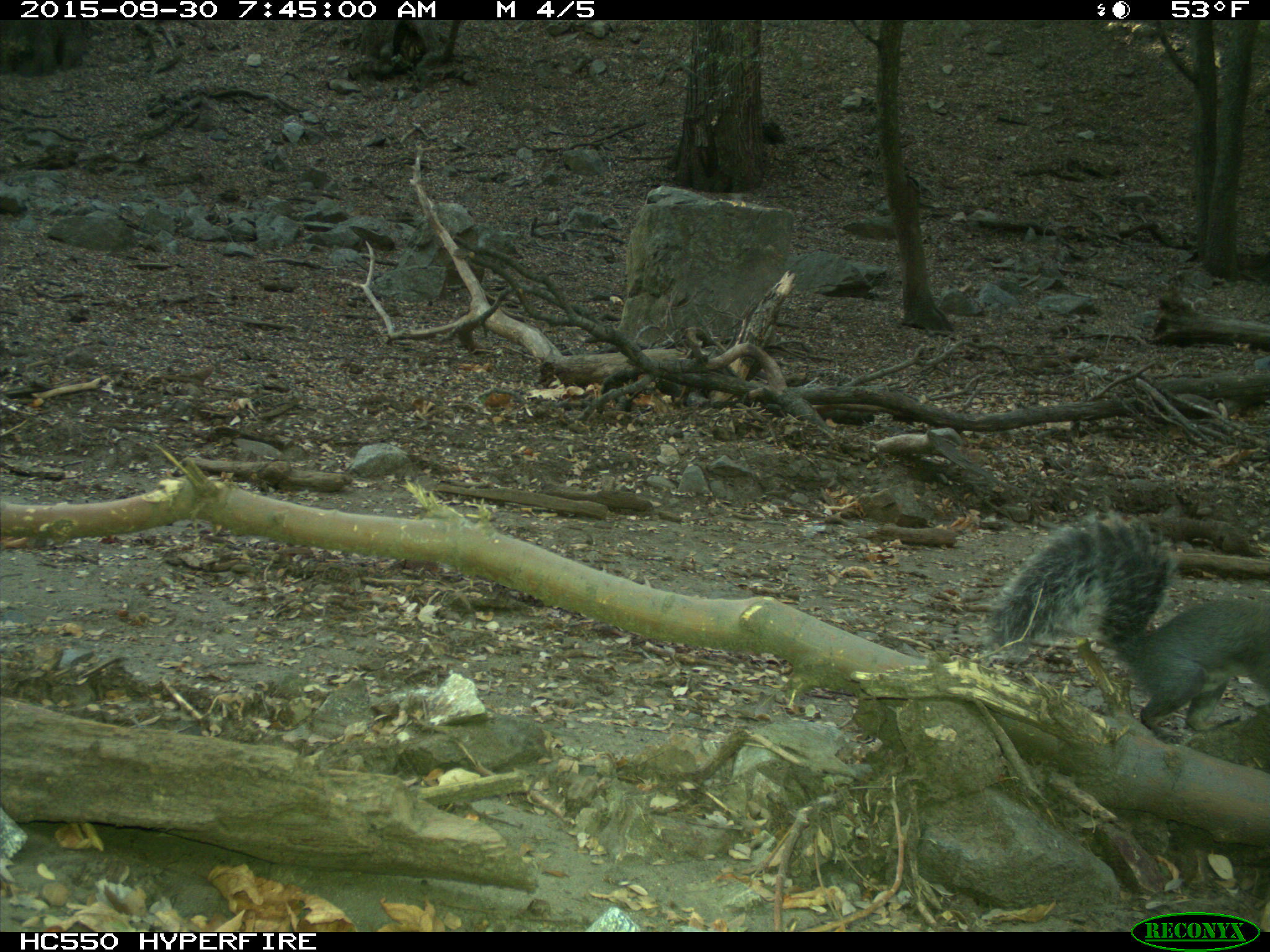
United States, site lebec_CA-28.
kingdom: Animalia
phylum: Chordata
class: Mammalia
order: Rodentia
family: Sciuridae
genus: Sciurus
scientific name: Sciurus carolinensis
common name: eastern gray squirrel